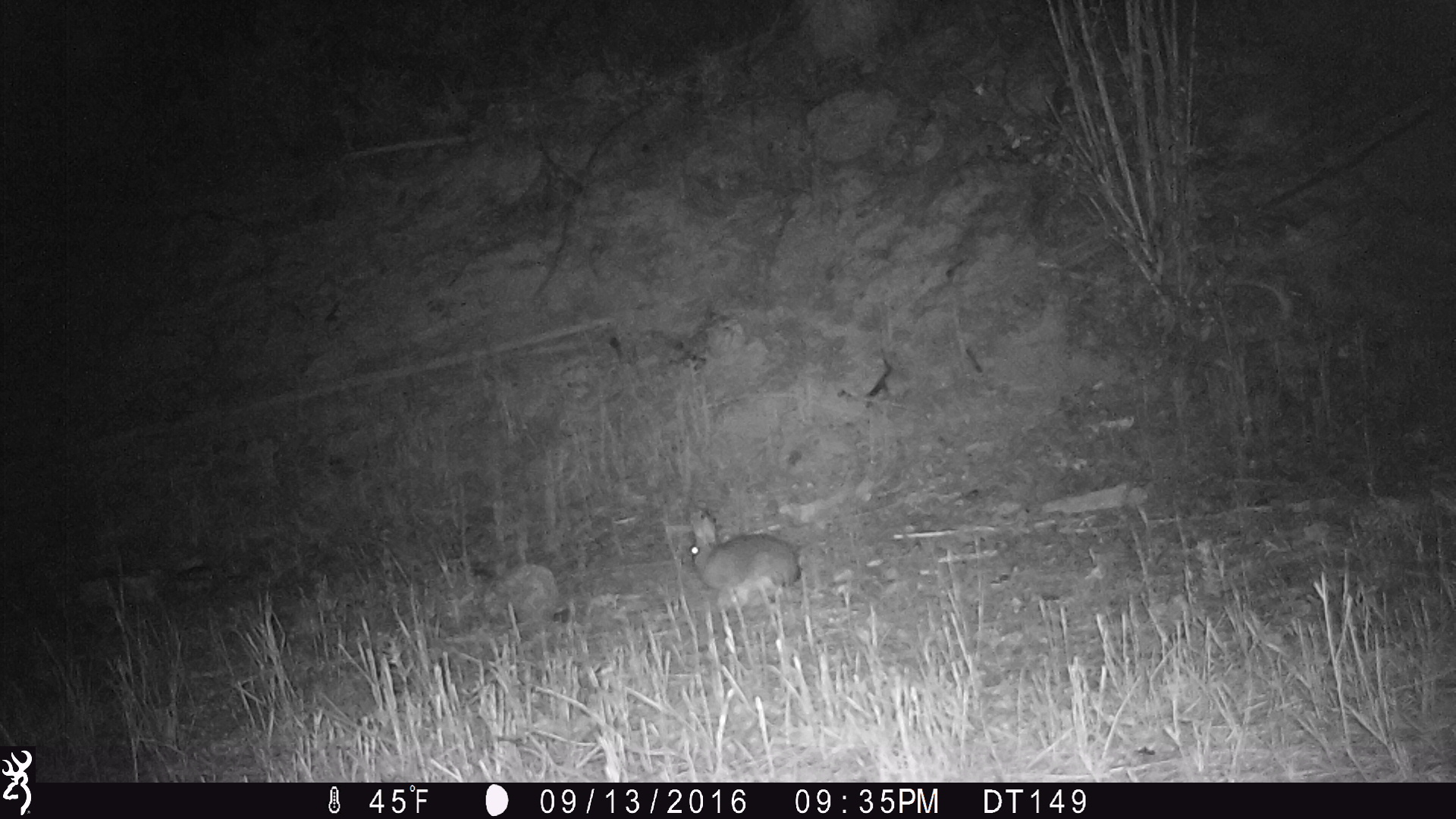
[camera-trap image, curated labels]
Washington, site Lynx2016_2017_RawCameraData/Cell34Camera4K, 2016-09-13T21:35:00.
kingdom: Animalia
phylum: Chordata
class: Mammalia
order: Lagomorpha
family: Leporidae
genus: Lepus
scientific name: Lepus americanus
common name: snowshoe hare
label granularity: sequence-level